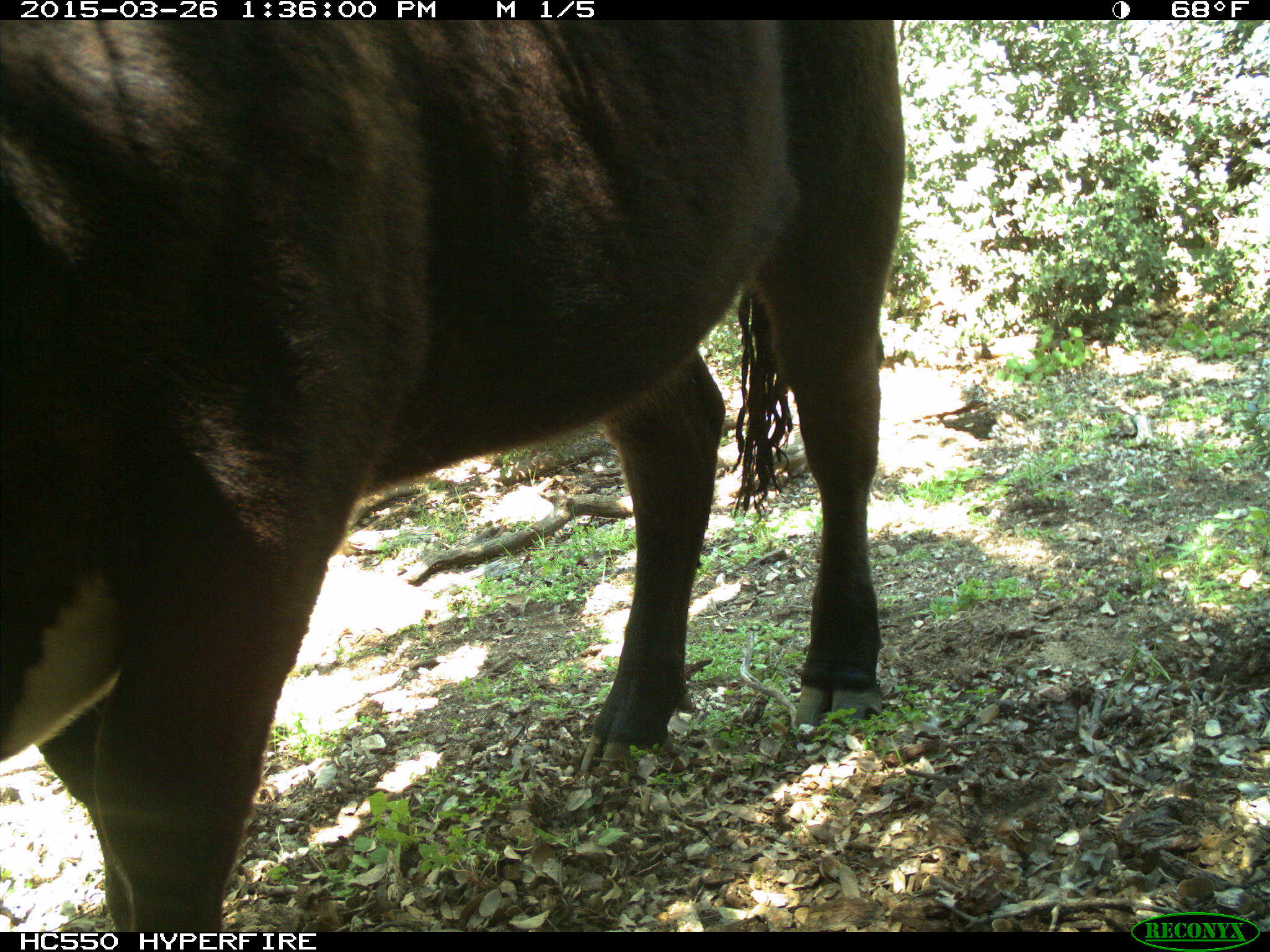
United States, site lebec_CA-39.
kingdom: Animalia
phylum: Chordata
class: Mammalia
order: Artiodactyla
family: Bovidae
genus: Bos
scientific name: Bos taurus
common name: domestic cow